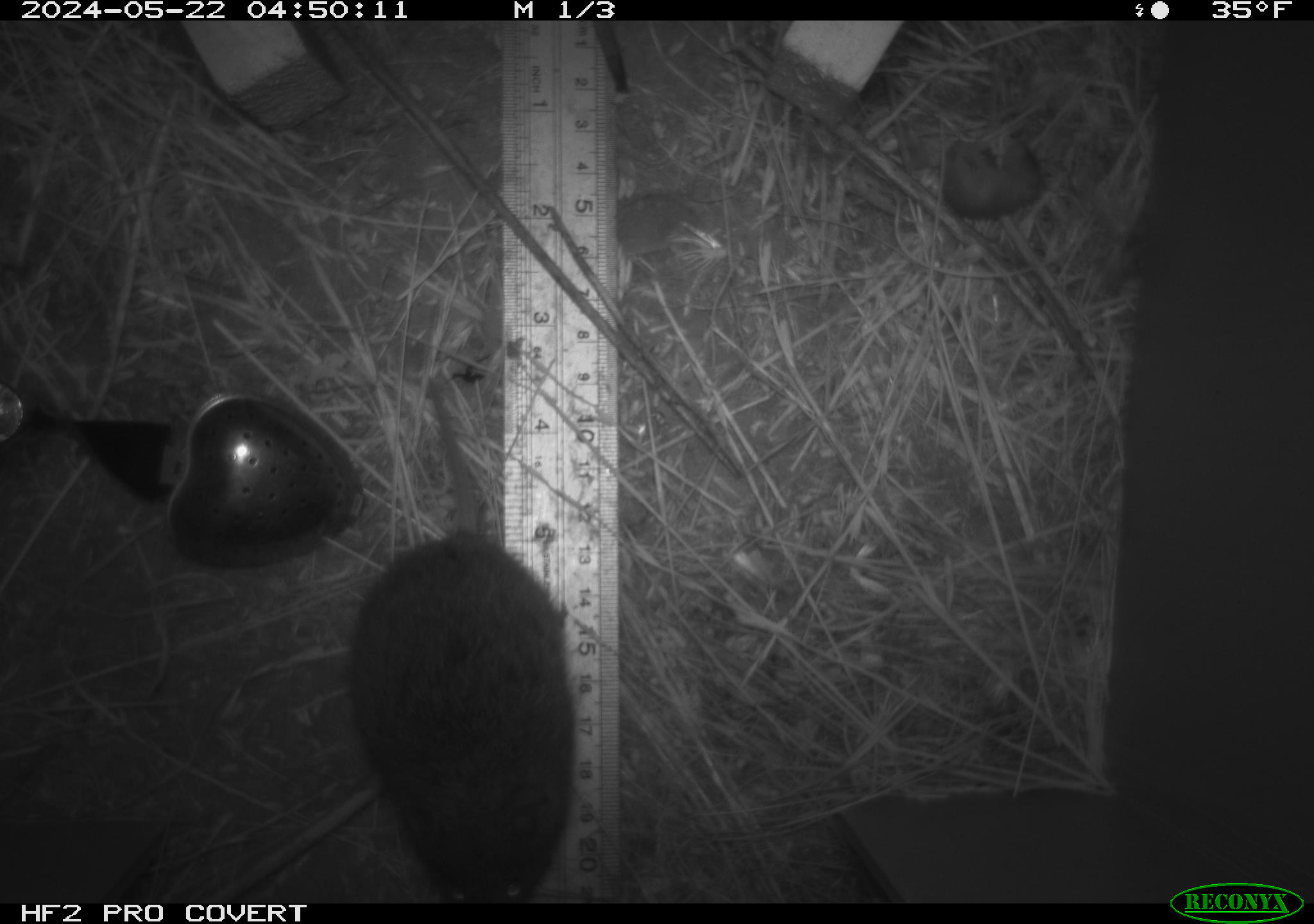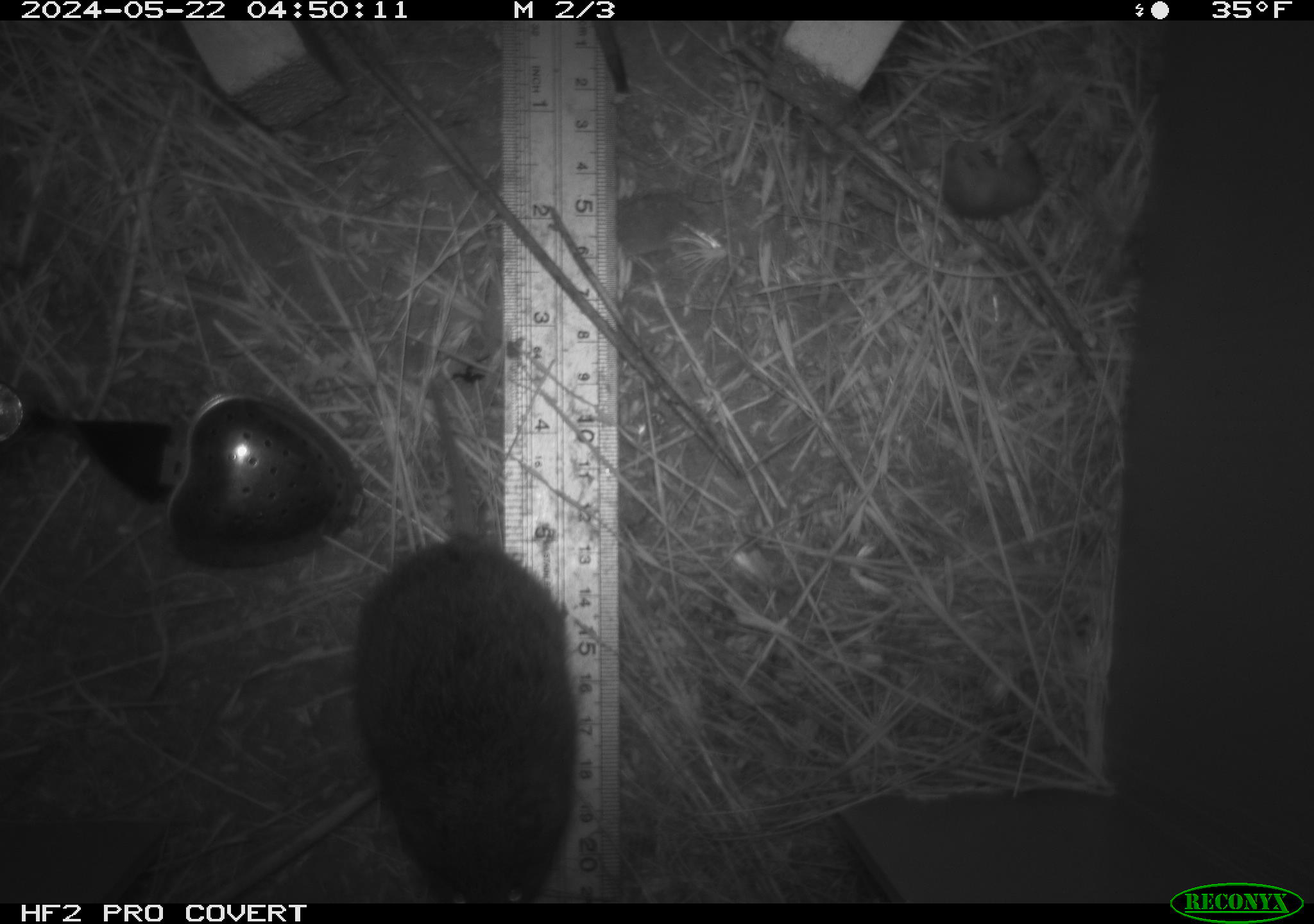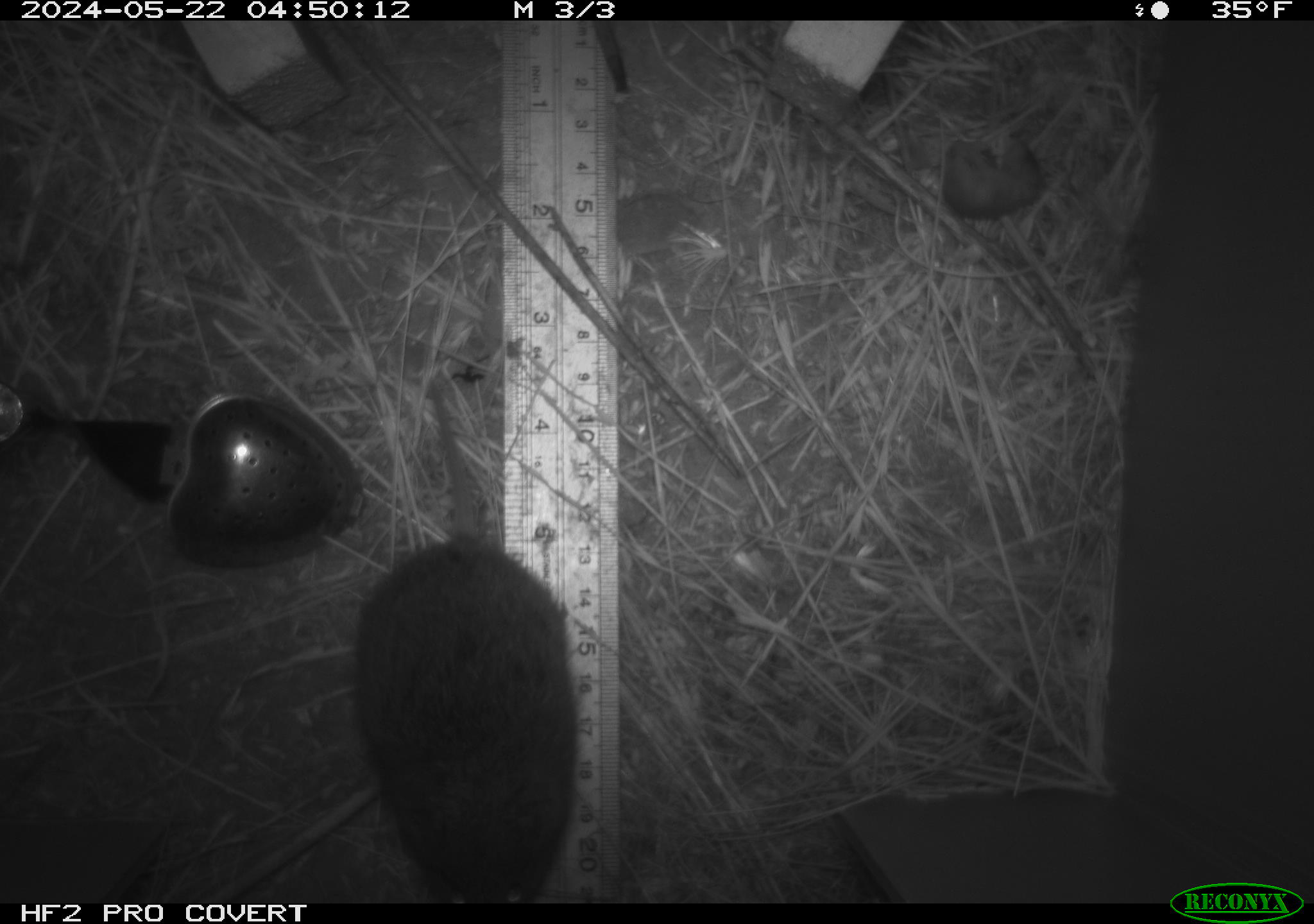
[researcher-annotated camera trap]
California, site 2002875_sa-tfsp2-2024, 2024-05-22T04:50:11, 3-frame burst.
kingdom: Animalia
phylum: Chordata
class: Mammalia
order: Rodentia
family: Cricetidae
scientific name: Arvicolinae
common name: voles, lemmings, and muskrats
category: arvicolinae subfamily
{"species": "arvicolinae subfamily (voles, lemmings, and muskrats) (Arvicolinae)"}